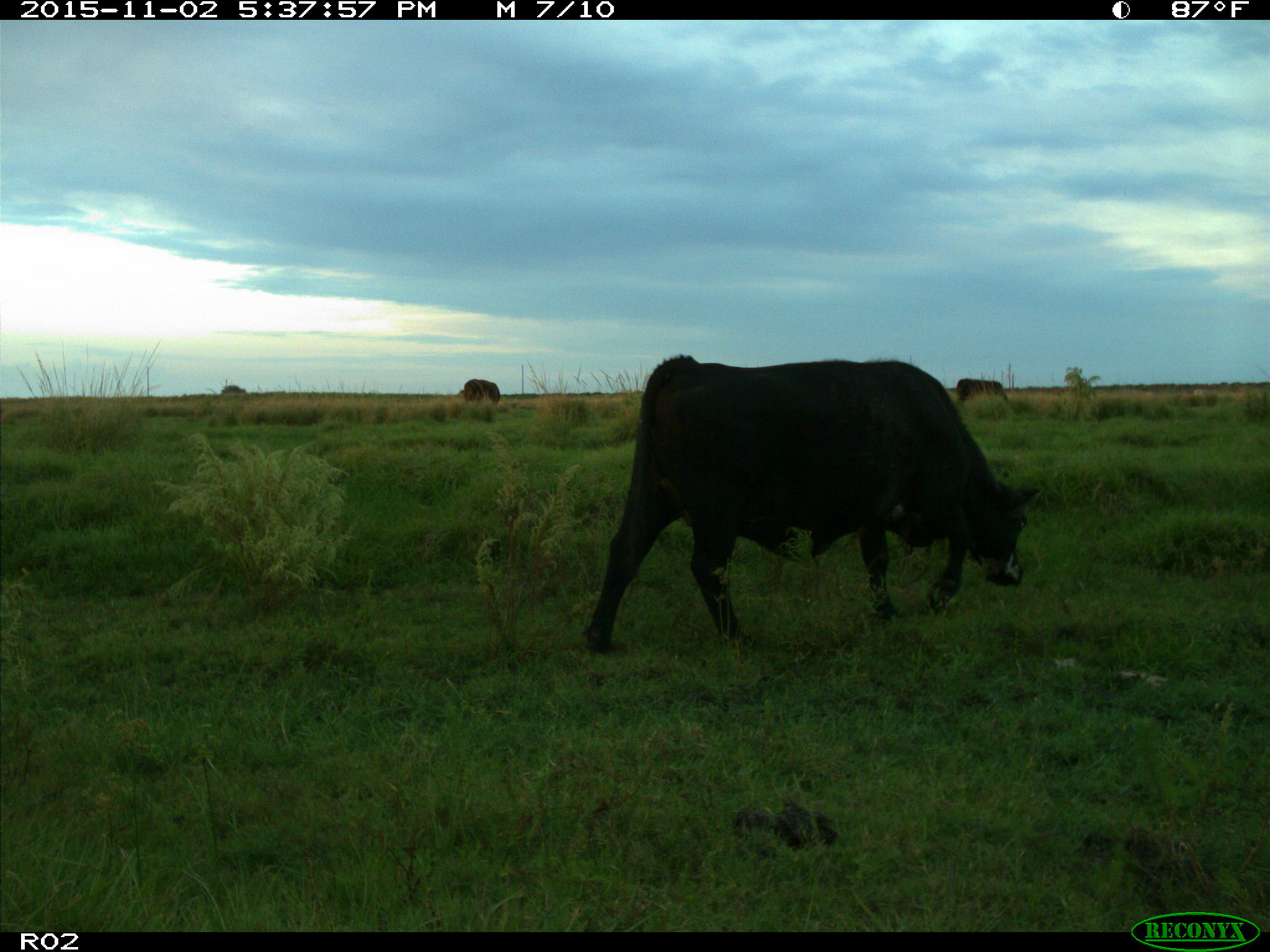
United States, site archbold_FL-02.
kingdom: Animalia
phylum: Chordata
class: Mammalia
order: Artiodactyla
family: Bovidae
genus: Bos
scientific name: Bos taurus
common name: domestic cow